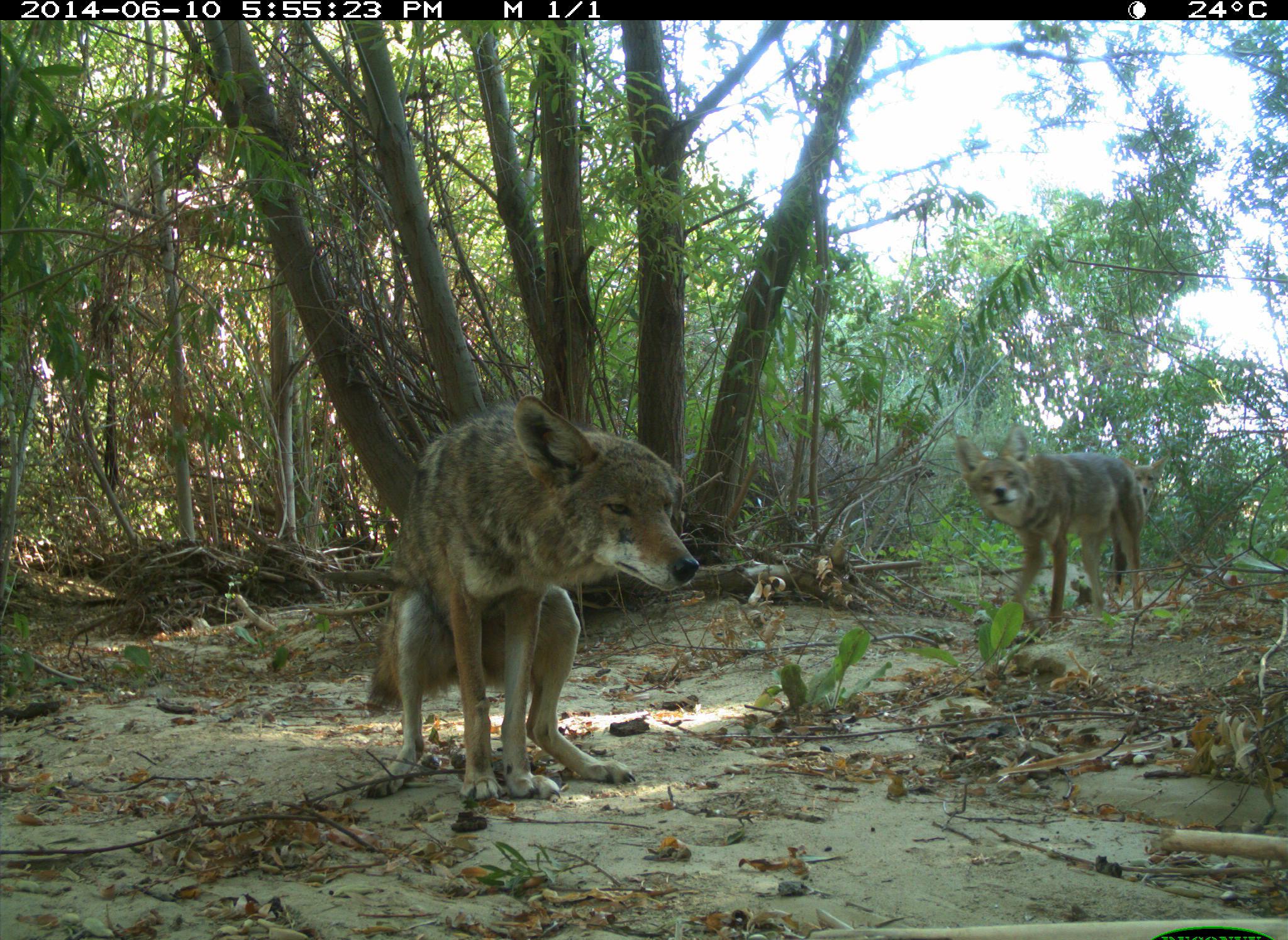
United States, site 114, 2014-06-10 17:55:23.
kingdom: Animalia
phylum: Chordata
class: Mammalia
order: Carnivora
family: Canidae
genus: Canis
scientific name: Canis latrans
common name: coyote